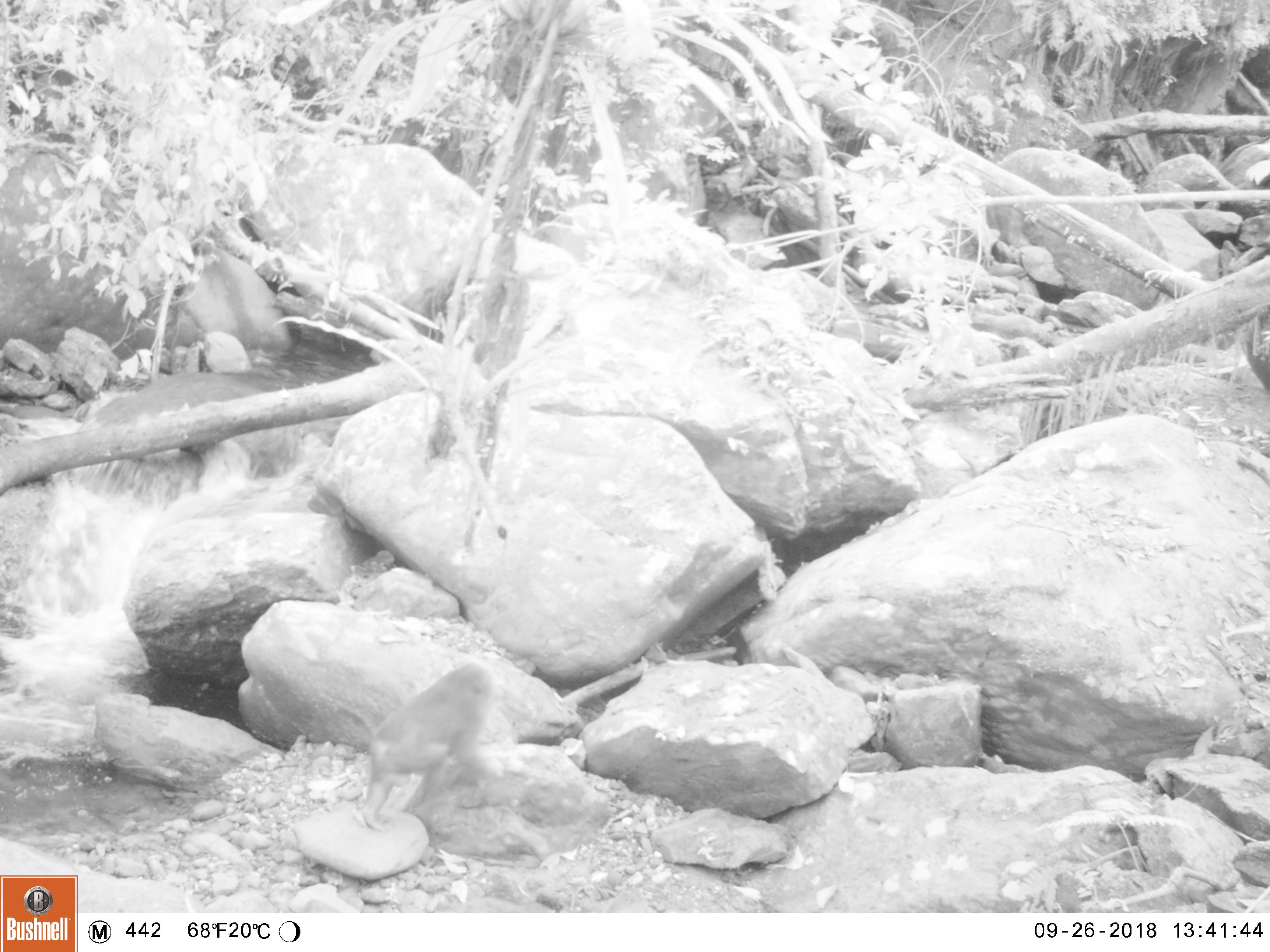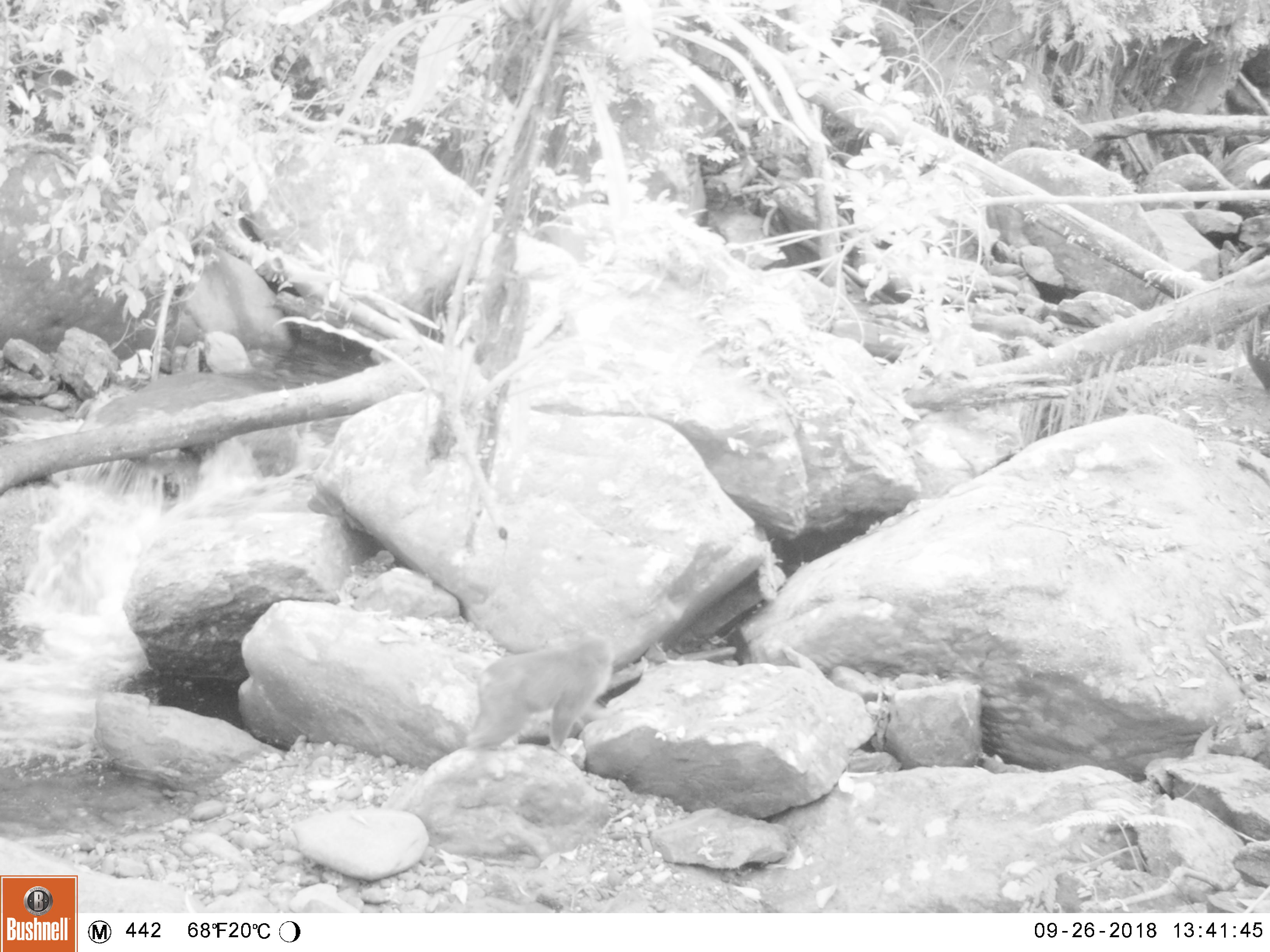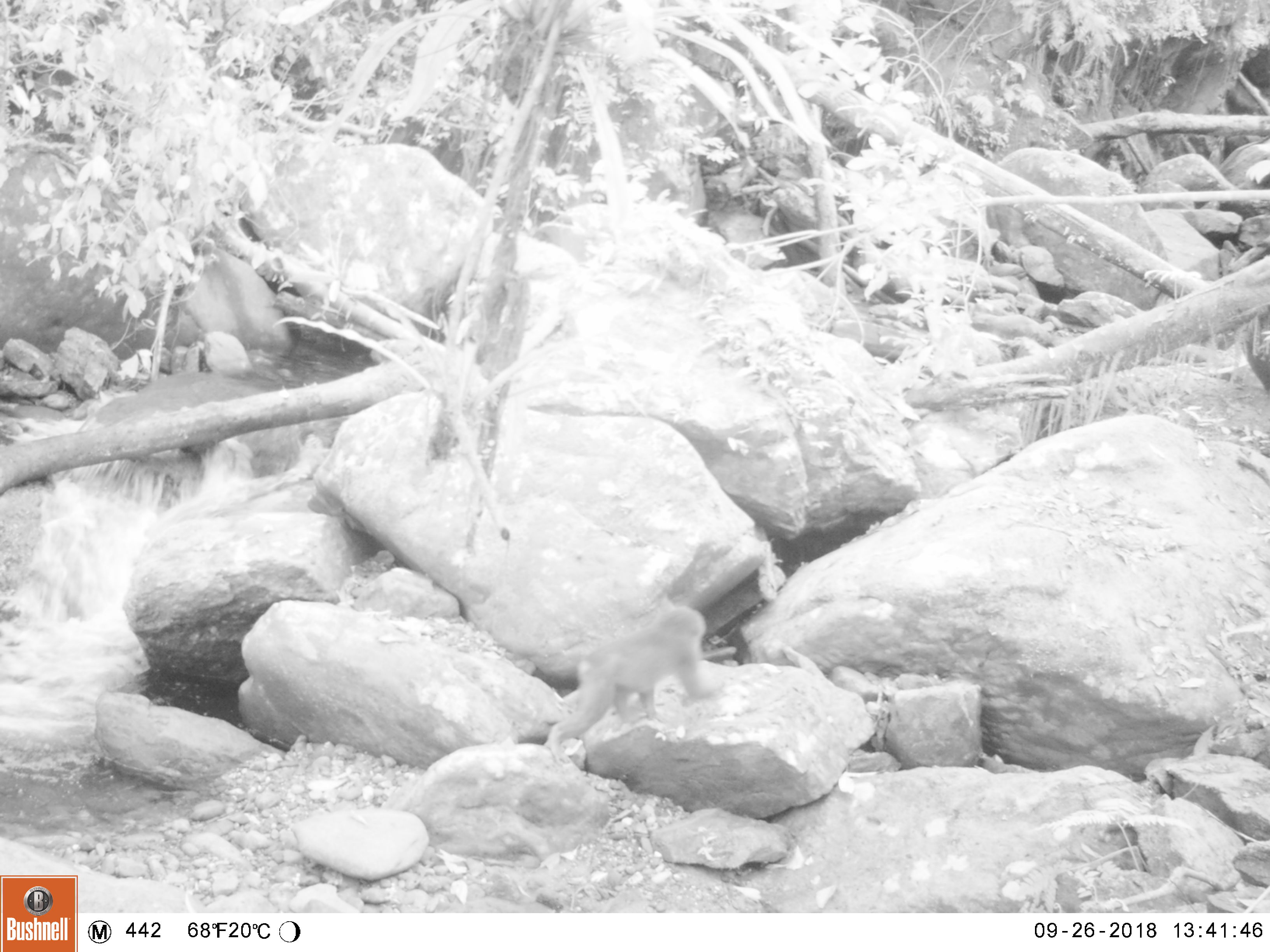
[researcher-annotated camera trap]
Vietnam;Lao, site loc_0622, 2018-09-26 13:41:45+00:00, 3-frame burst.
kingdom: Animalia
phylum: Chordata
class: Mammalia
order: Primates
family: Cercopithecidae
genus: Macaca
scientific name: Macaca arctoides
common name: stump-tailed macaque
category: stump tailed macaque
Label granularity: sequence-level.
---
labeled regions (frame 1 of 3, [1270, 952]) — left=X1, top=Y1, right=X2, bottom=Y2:
stump tailed macaque: left=362, top=662, right=504, bottom=832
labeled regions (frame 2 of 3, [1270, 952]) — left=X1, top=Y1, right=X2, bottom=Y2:
stump tailed macaque: left=465, top=633, right=613, bottom=762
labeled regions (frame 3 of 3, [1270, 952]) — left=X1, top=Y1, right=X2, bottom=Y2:
stump tailed macaque: left=543, top=603, right=716, bottom=765